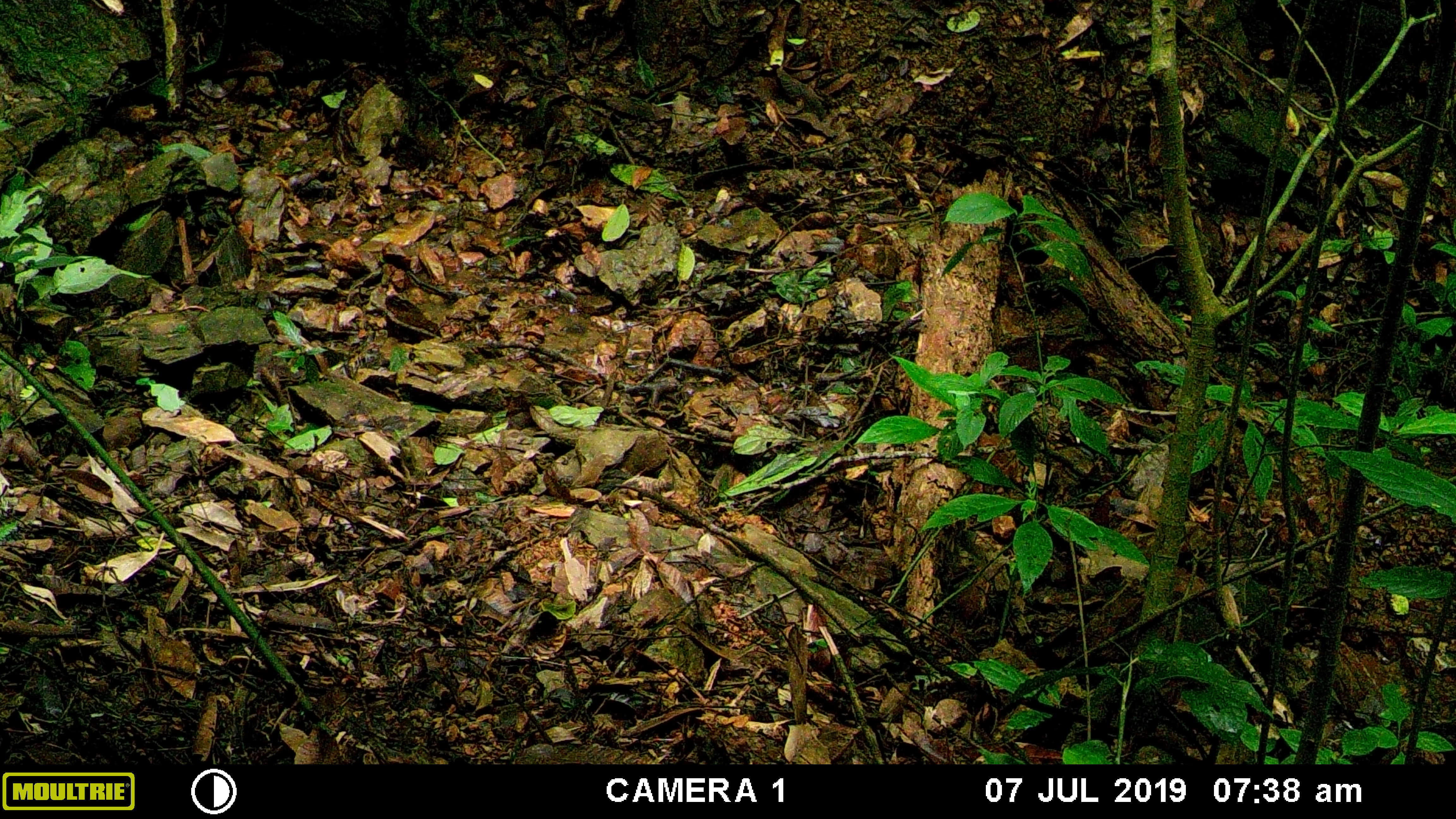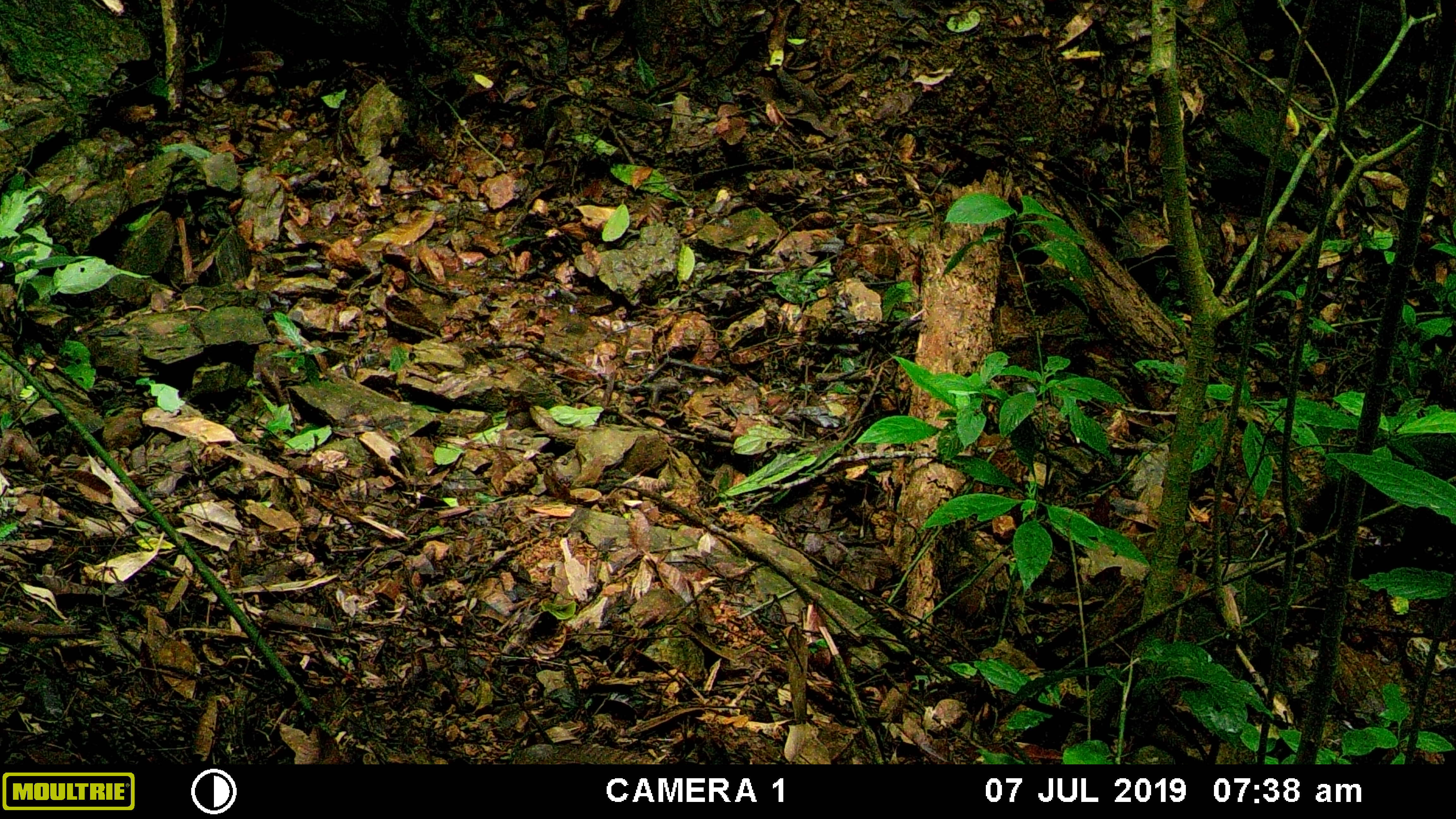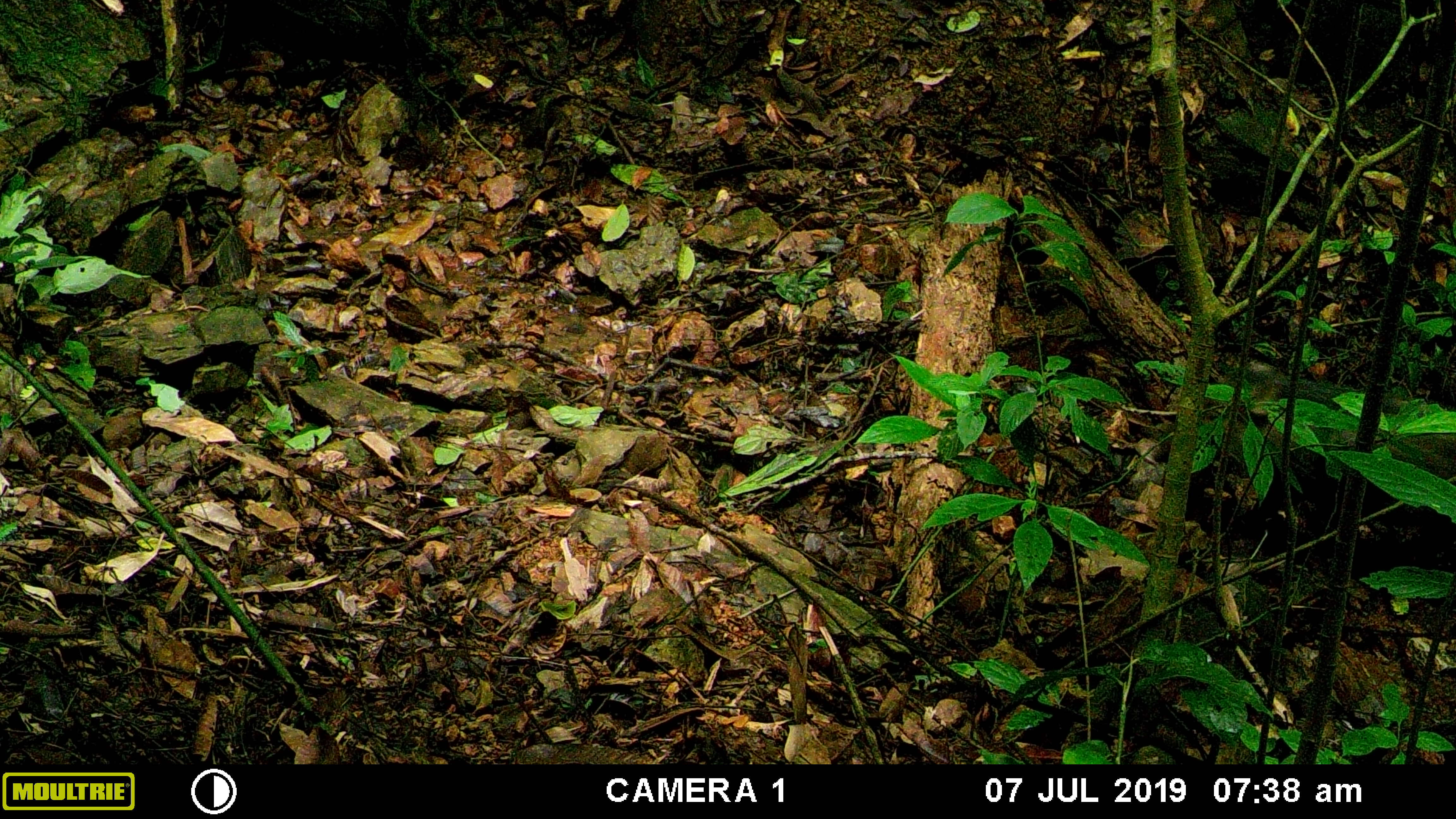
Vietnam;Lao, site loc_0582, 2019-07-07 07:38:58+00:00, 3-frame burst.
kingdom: Animalia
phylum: Chordata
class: Mammalia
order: Artiodactyla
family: Suidae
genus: Sus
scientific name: Sus scrofa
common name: eurasian wild pig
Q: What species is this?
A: Eurasian wild pig (Sus scrofa).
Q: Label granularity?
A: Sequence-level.